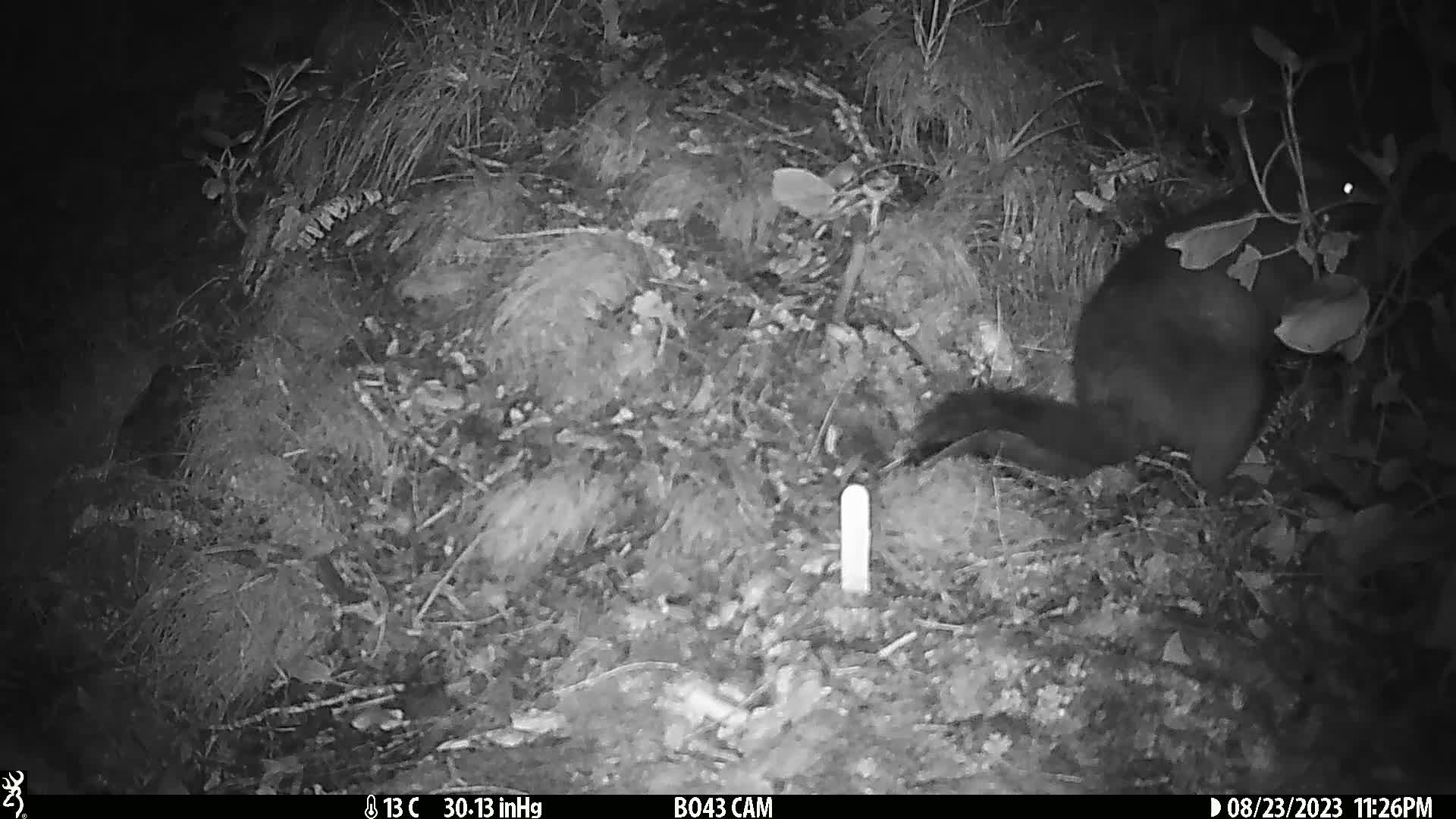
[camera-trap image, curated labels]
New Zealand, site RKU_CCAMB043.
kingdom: Animalia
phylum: Chordata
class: Mammalia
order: Diprotodontia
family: Phalangeridae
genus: Trichosurus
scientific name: Trichosurus vulpecula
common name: common brushtail possum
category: possum